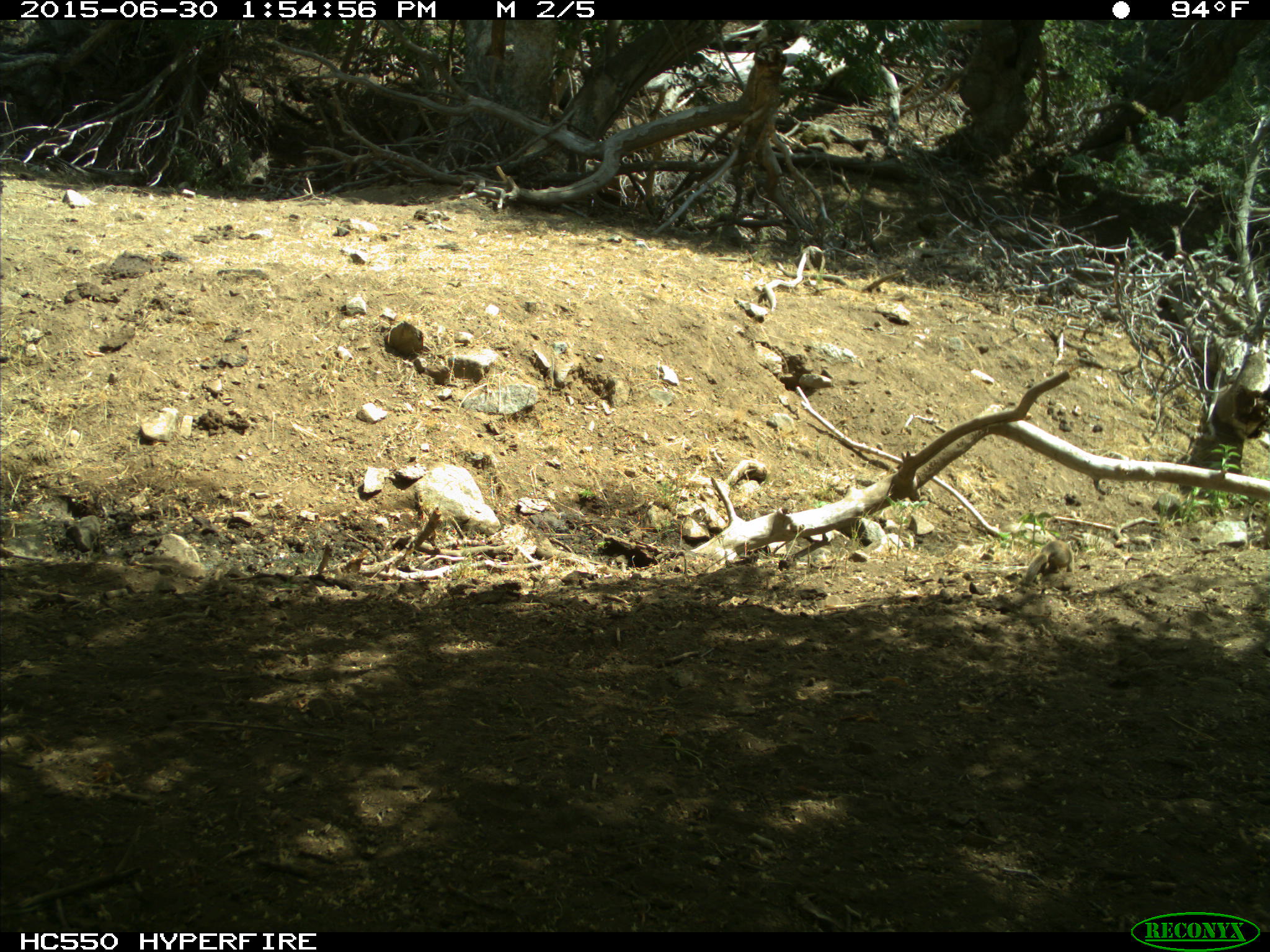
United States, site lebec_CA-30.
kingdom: Animalia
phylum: Chordata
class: Mammalia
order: Rodentia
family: Sciuridae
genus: Otospermophilus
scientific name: Otospermophilus beecheyi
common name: california ground squirrel